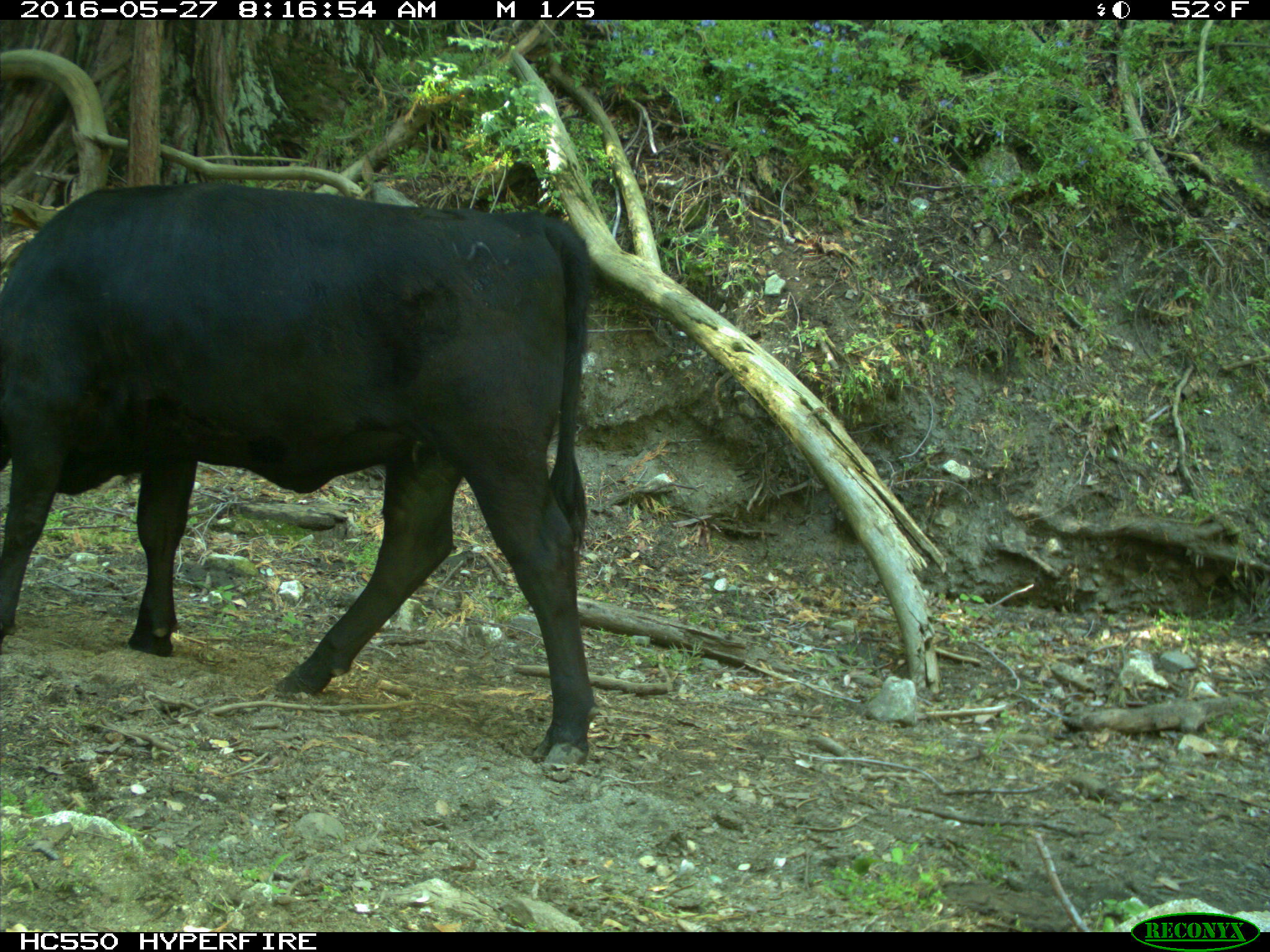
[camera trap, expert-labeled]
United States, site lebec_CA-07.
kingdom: Animalia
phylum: Chordata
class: Mammalia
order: Artiodactyla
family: Bovidae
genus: Bos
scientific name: Bos taurus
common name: domestic cow